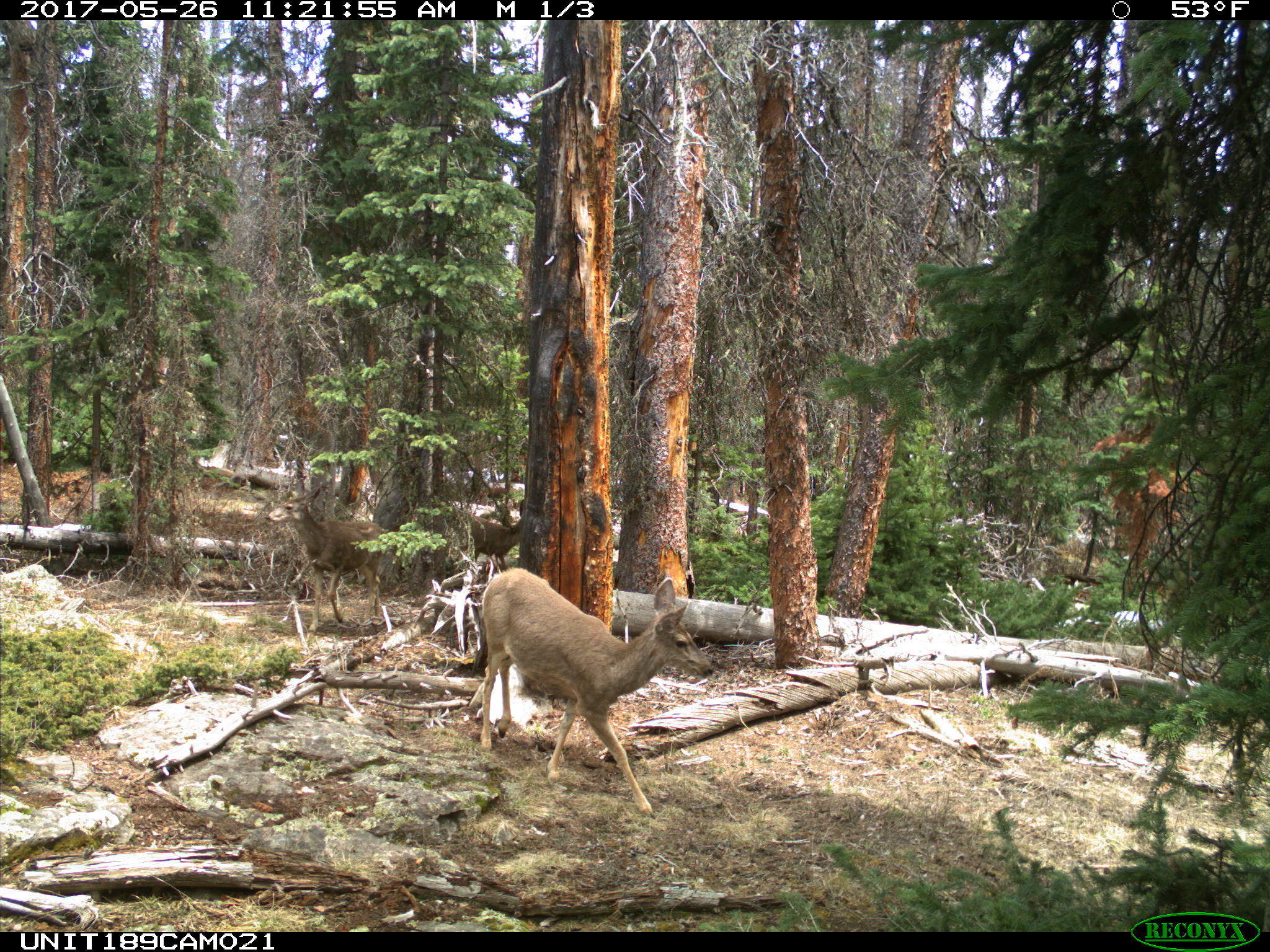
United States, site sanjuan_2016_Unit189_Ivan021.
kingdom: Animalia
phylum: Chordata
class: Mammalia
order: Artiodactyla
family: Cervidae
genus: Odocoileus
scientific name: Odocoileus hemionus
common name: mule deer